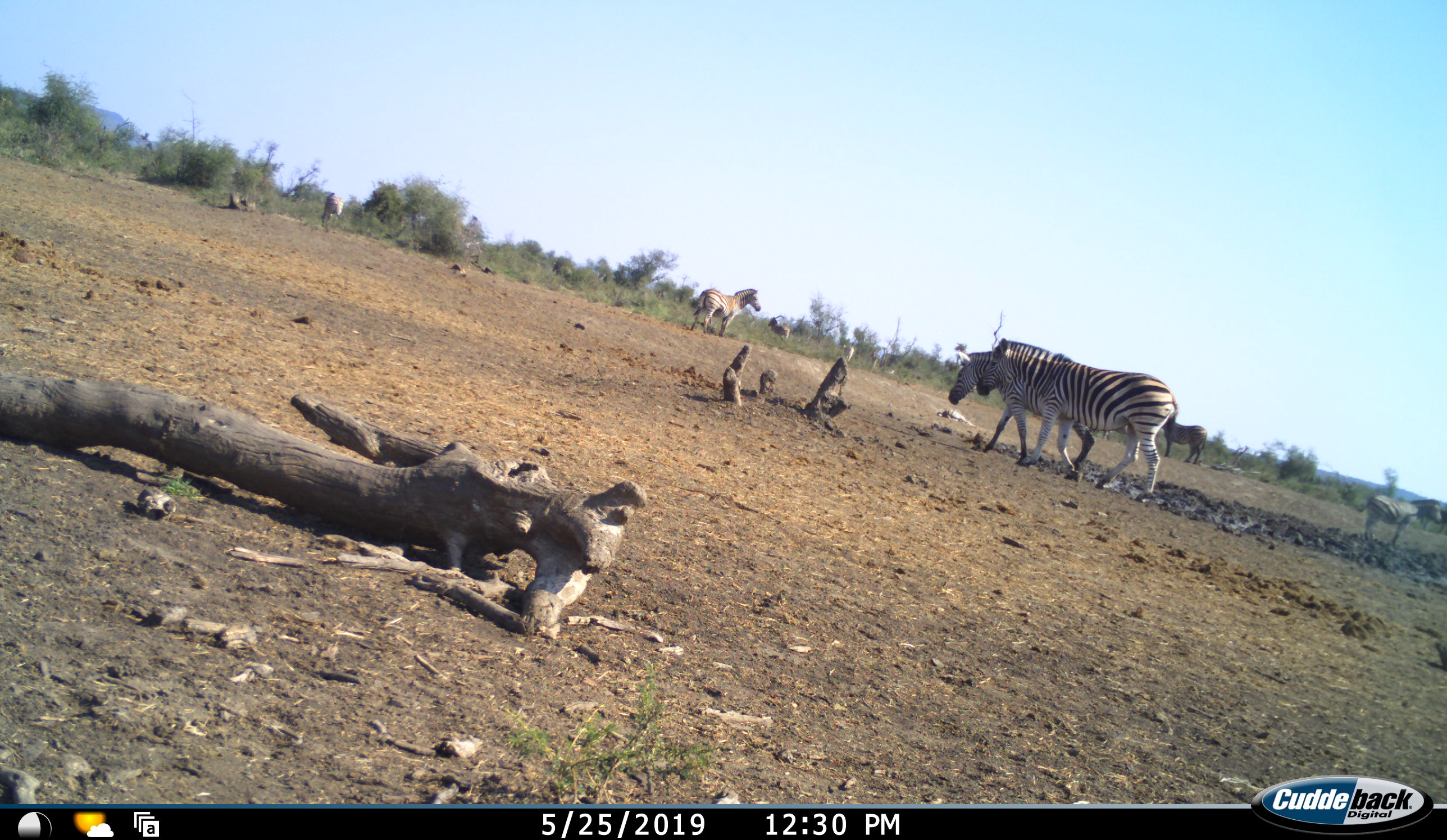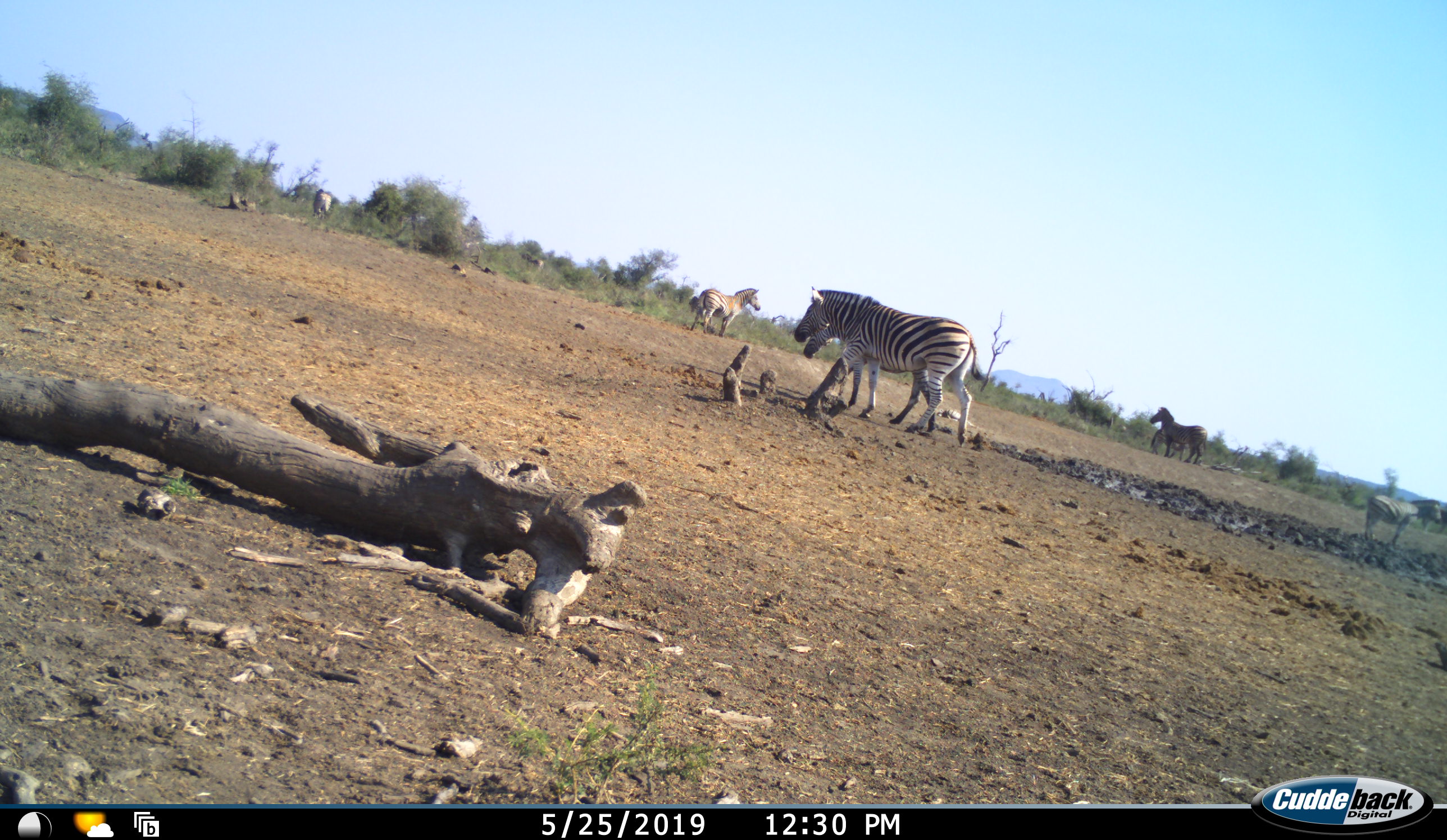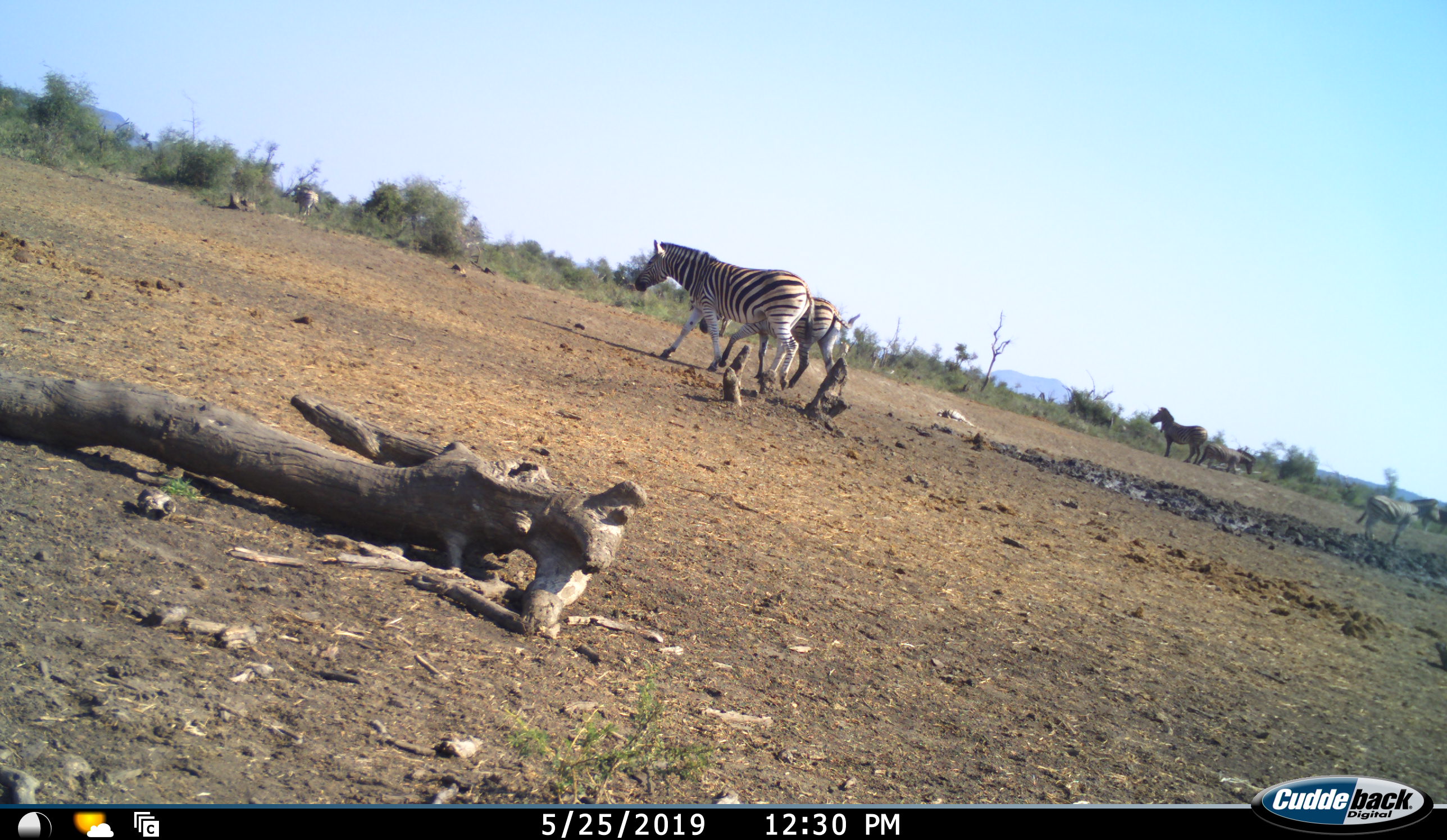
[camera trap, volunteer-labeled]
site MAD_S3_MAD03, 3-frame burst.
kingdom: Animalia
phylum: Chordata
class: Mammalia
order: Perissodactyla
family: Equidae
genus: Equus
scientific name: Equus quagga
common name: plains zebra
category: zebraplains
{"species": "zebraplains (plains zebra) (Equus quagga)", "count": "8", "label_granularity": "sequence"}